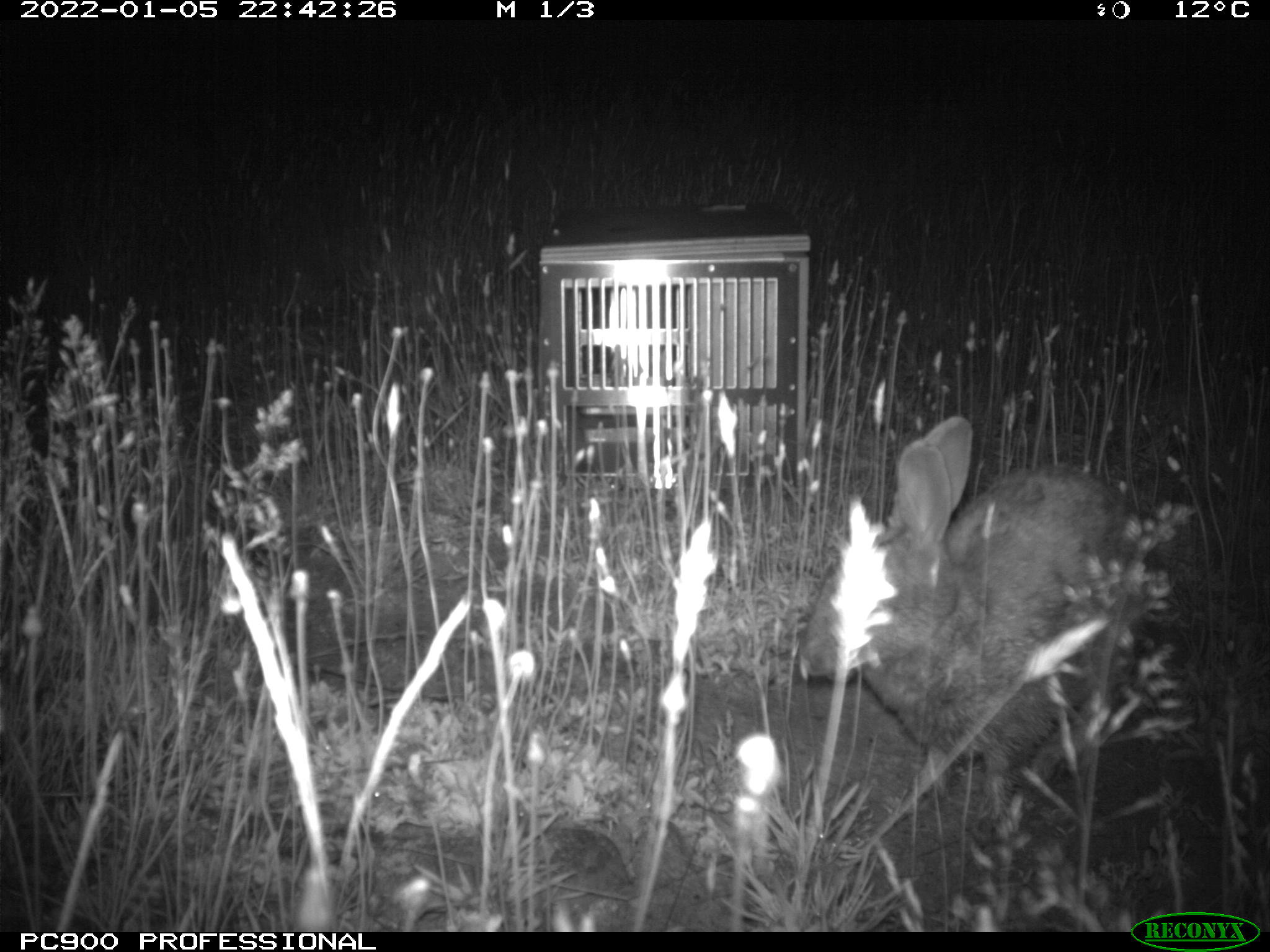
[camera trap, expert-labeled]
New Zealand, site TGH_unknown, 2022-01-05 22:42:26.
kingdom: Animalia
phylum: Chordata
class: Mammalia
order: Lagomorpha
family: Leporidae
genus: Oryctolagus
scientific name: Oryctolagus cuniculus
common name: european rabbit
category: rabbit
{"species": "rabbit (european rabbit) (Oryctolagus cuniculus)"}